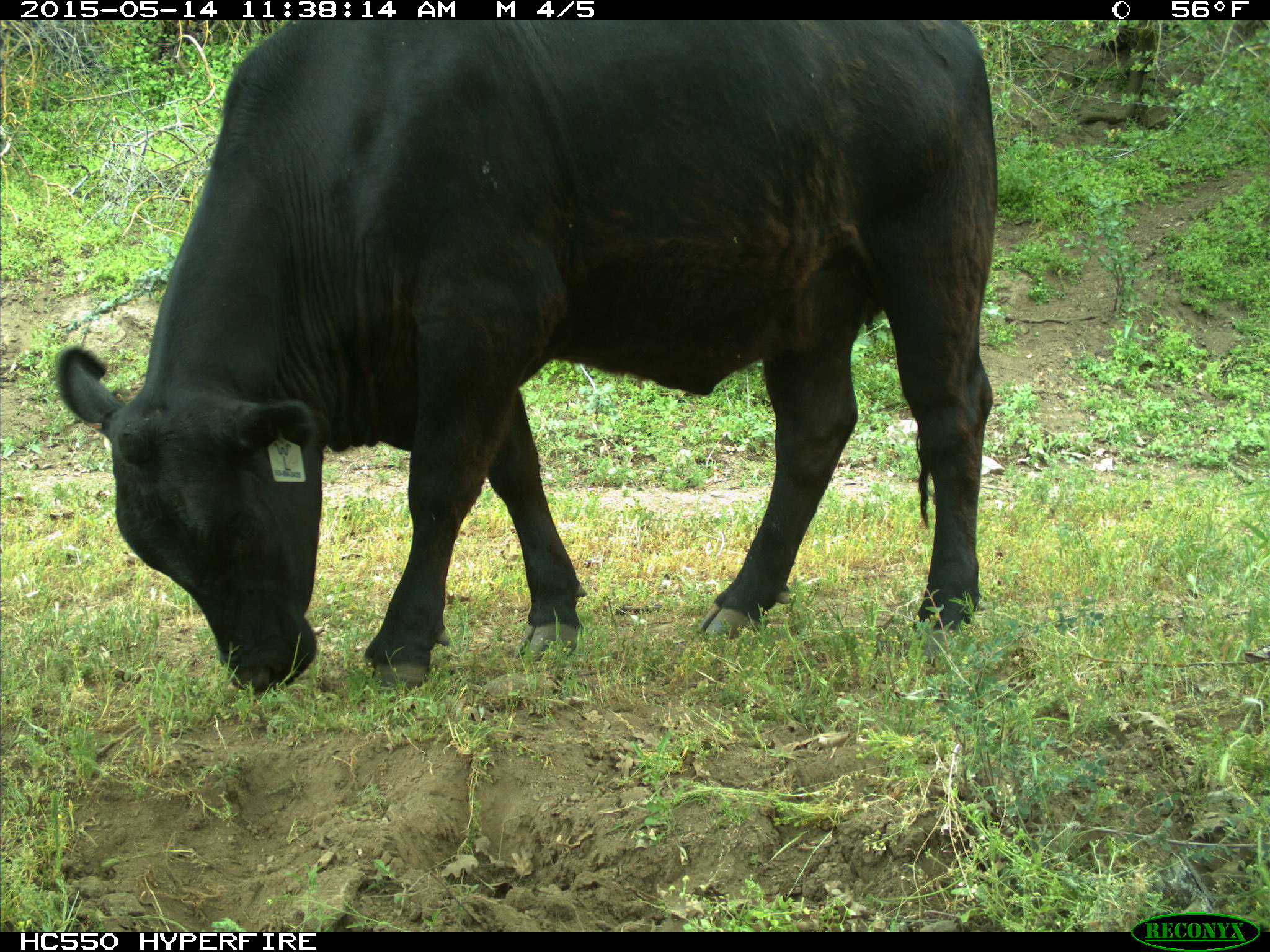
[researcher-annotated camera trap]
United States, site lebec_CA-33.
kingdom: Animalia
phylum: Chordata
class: Mammalia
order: Artiodactyla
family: Bovidae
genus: Bos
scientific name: Bos taurus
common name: domestic cow